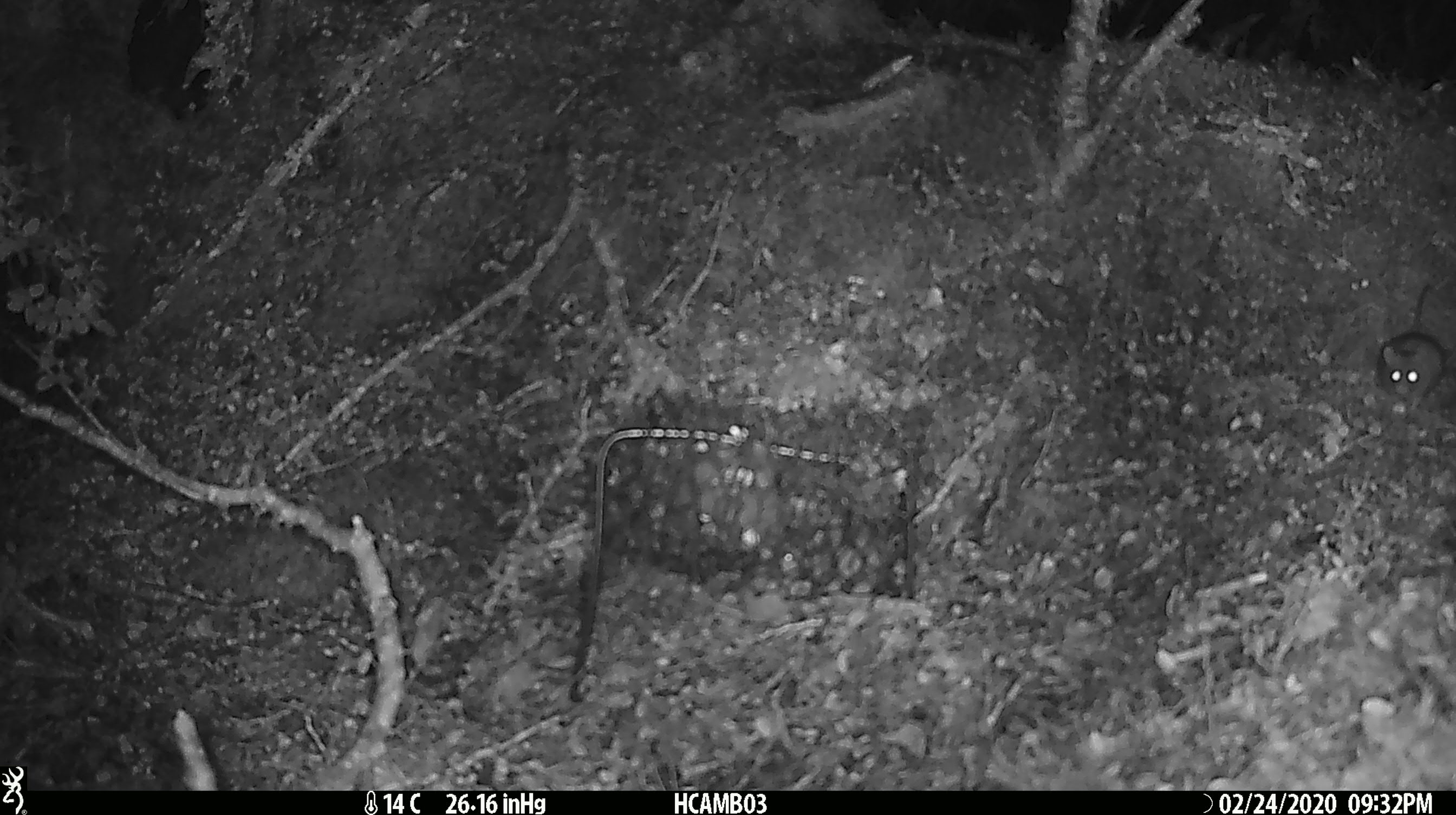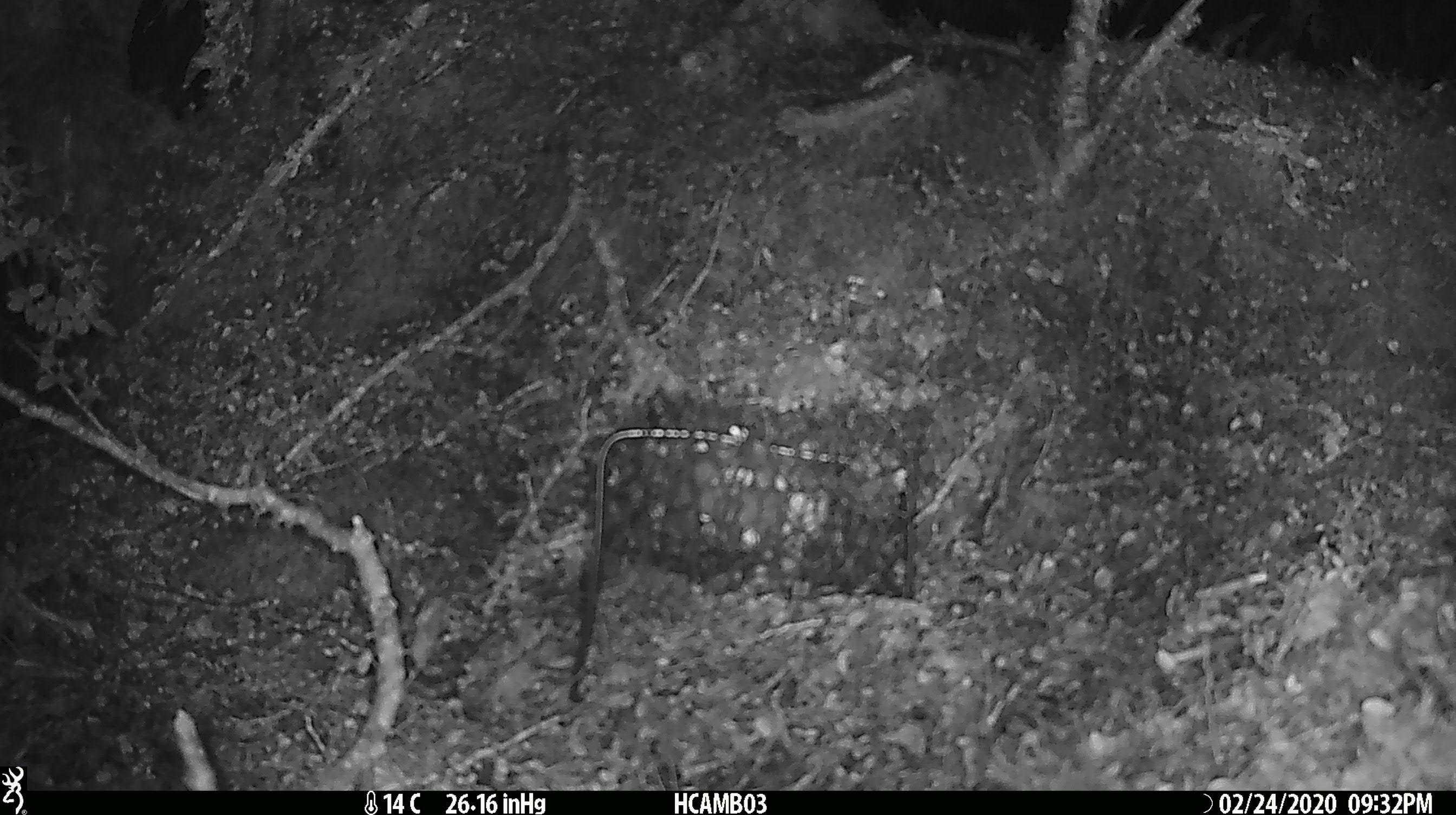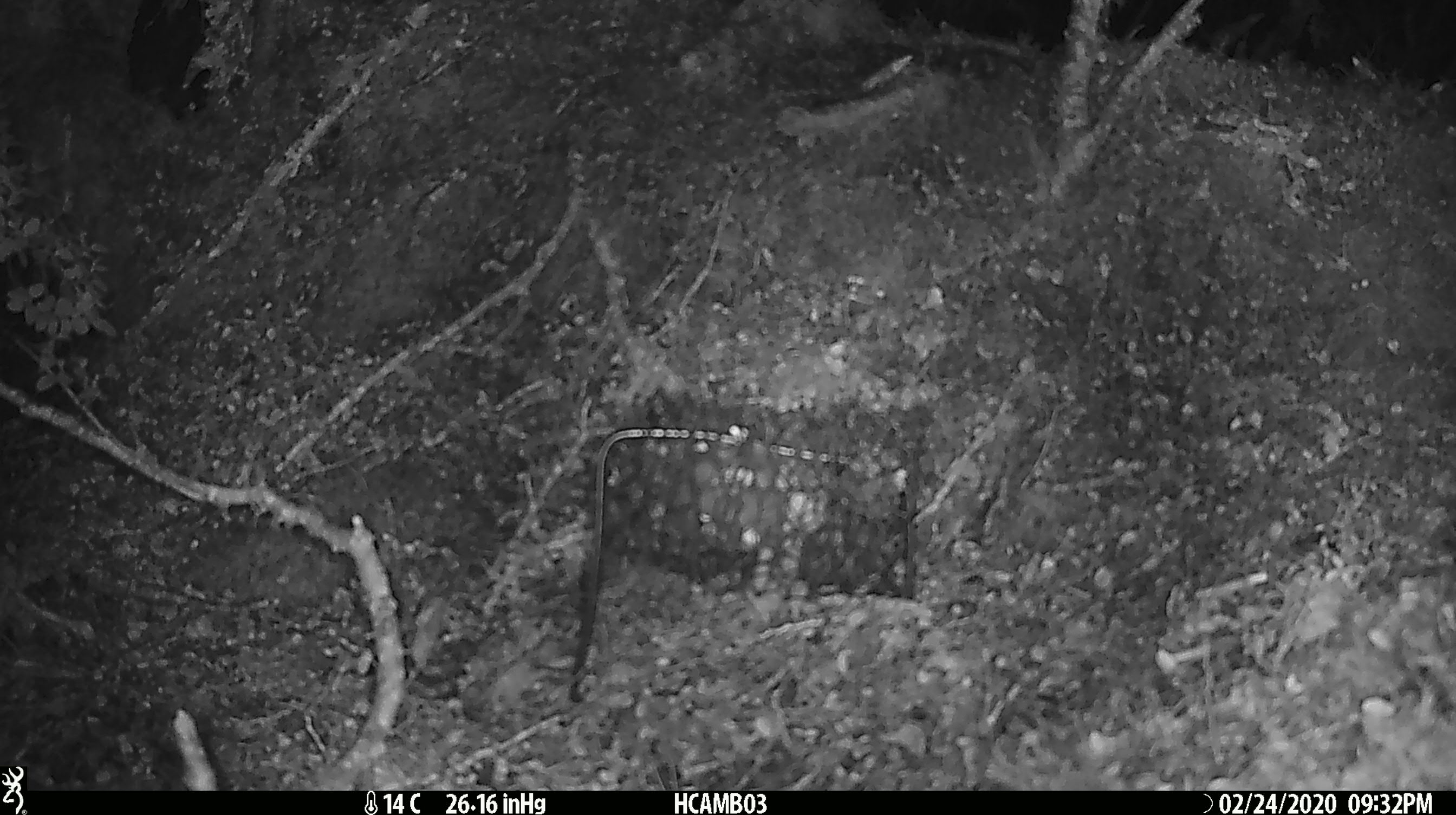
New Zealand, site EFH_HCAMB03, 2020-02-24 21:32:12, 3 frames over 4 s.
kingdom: Animalia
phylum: Chordata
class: Mammalia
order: Rodentia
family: Muridae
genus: Mus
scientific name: Mus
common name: mouse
Mouse (Mus).